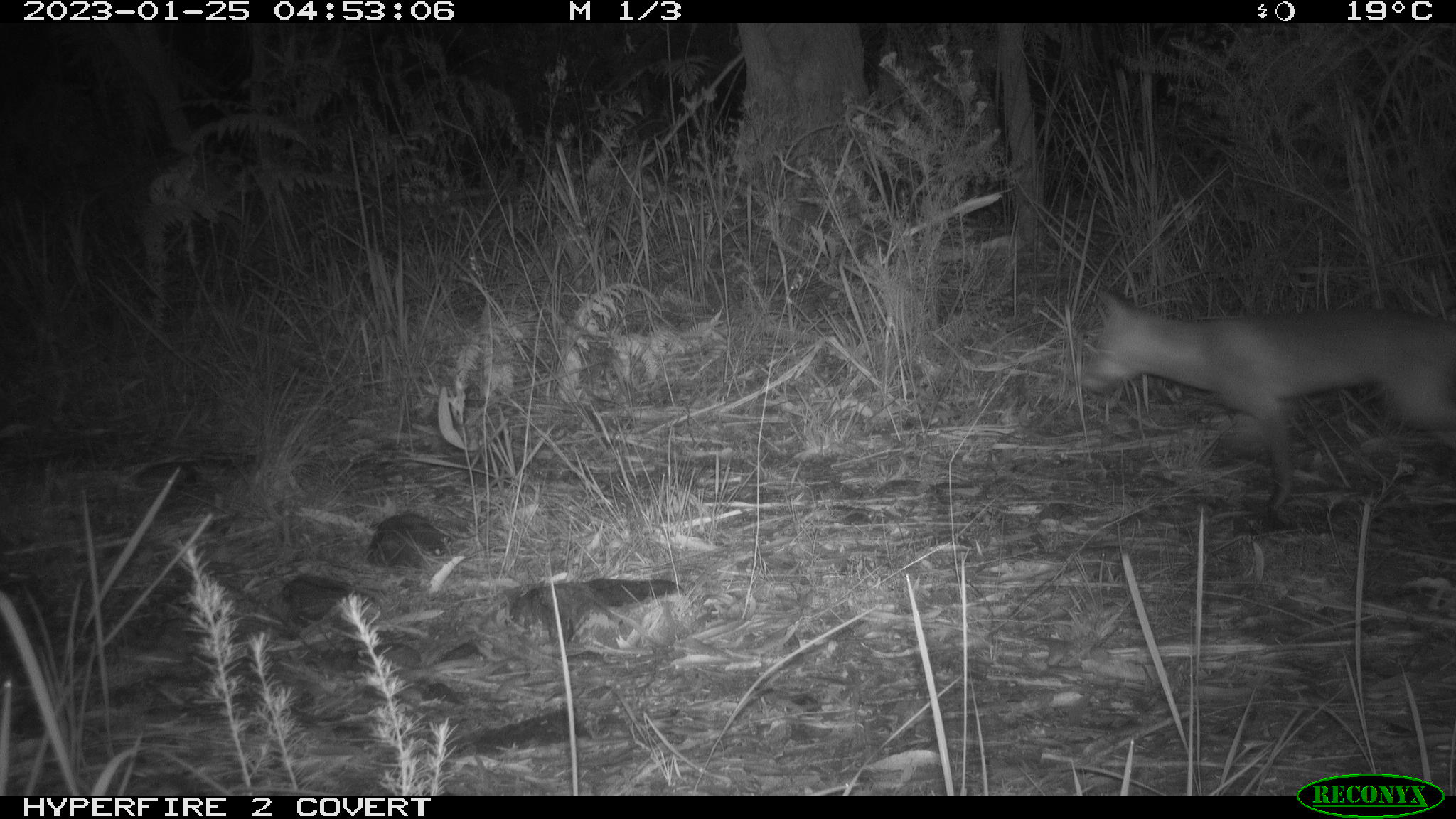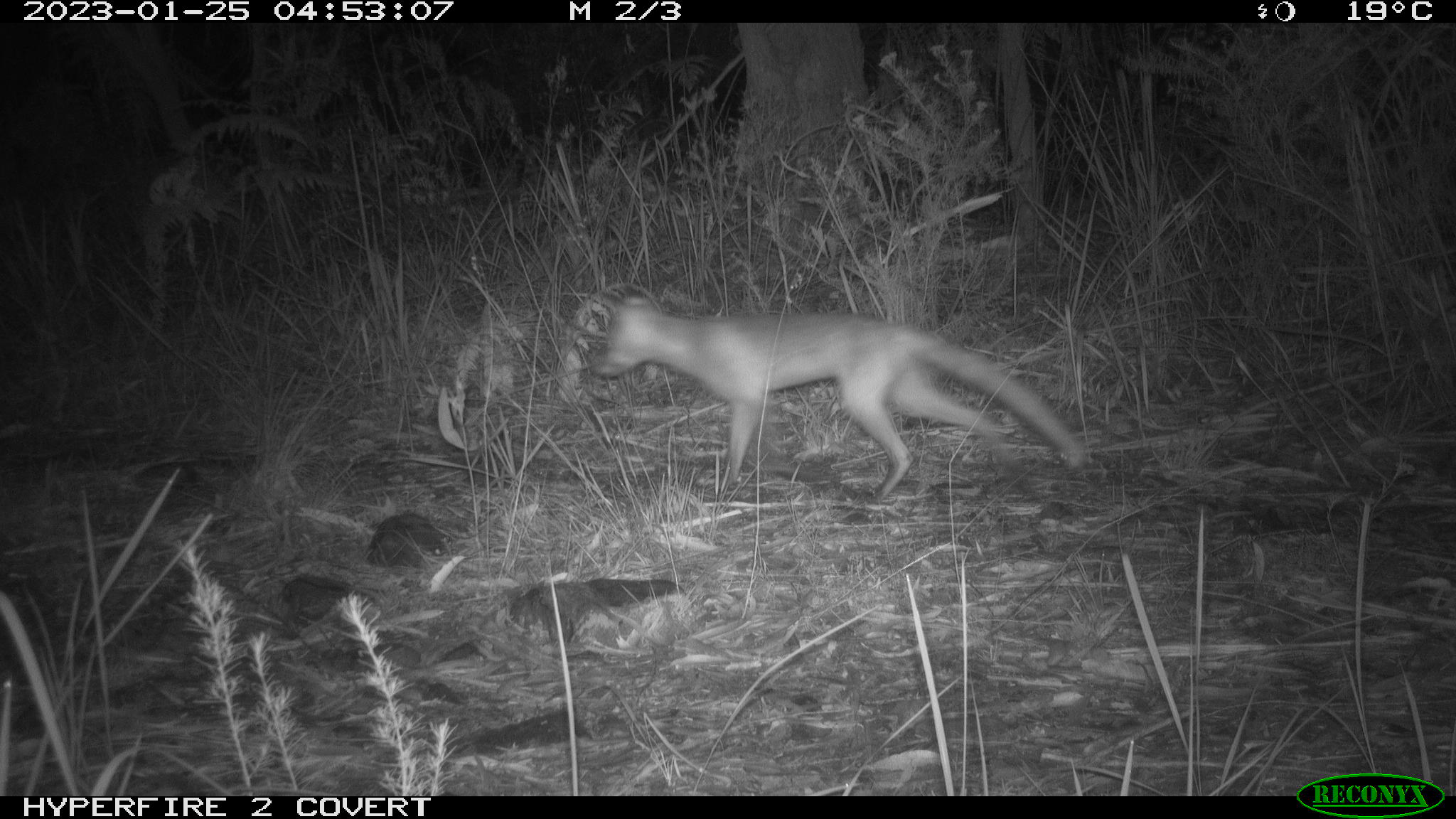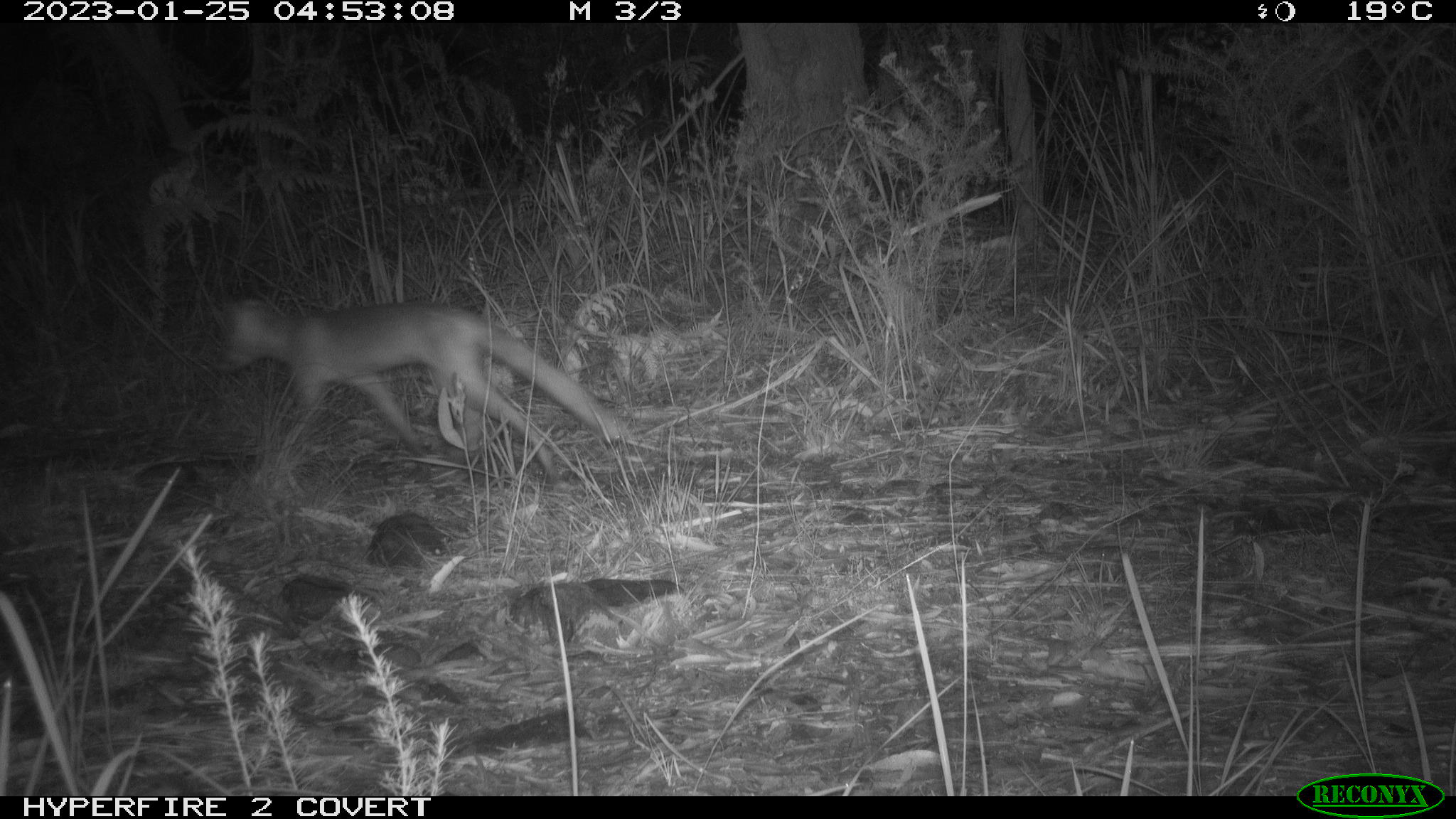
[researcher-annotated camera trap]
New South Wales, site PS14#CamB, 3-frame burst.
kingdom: Animalia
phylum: Chordata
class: Mammalia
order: Carnivora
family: Canidae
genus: Vulpes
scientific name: Vulpes vulpes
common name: red fox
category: fox